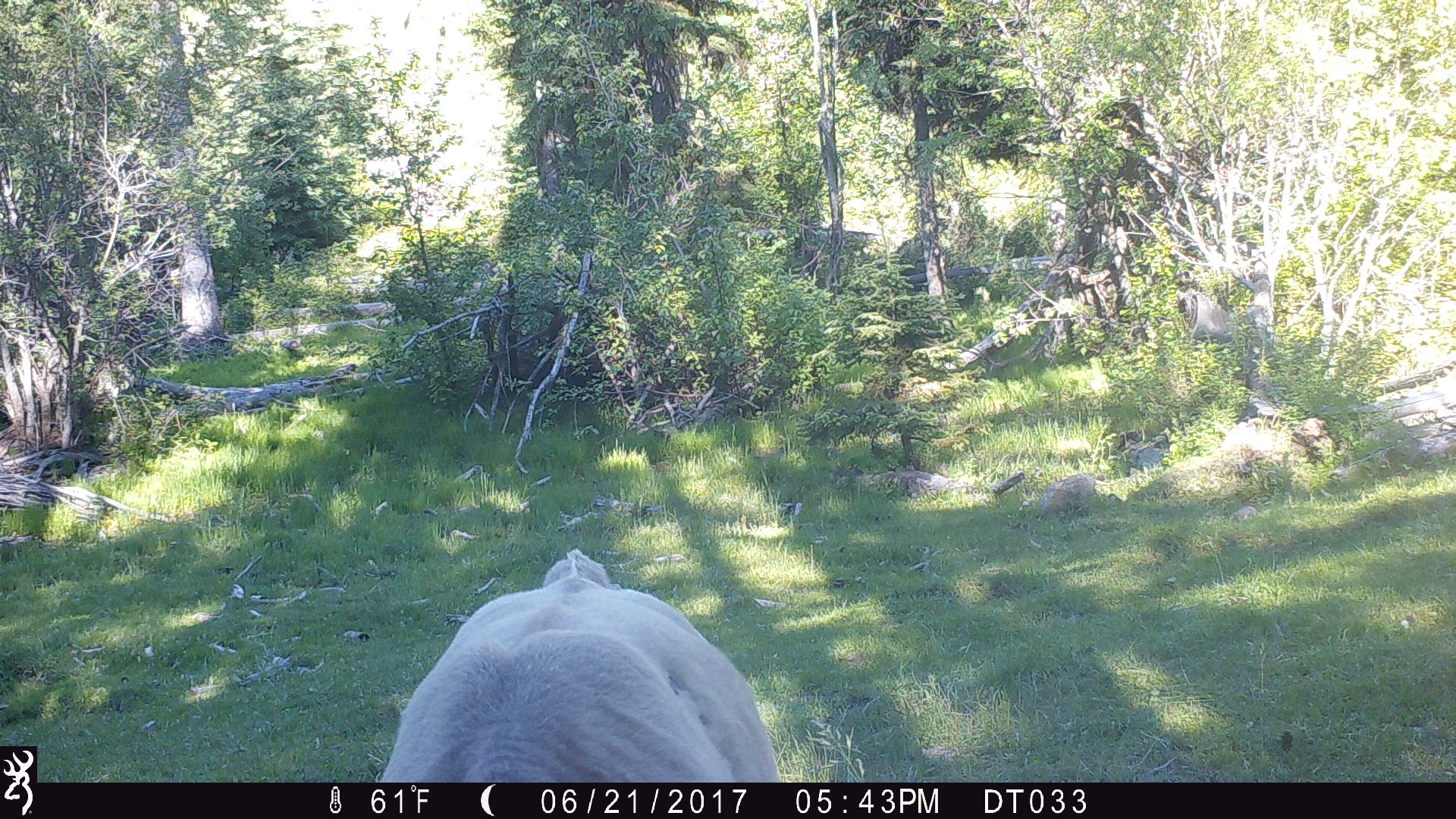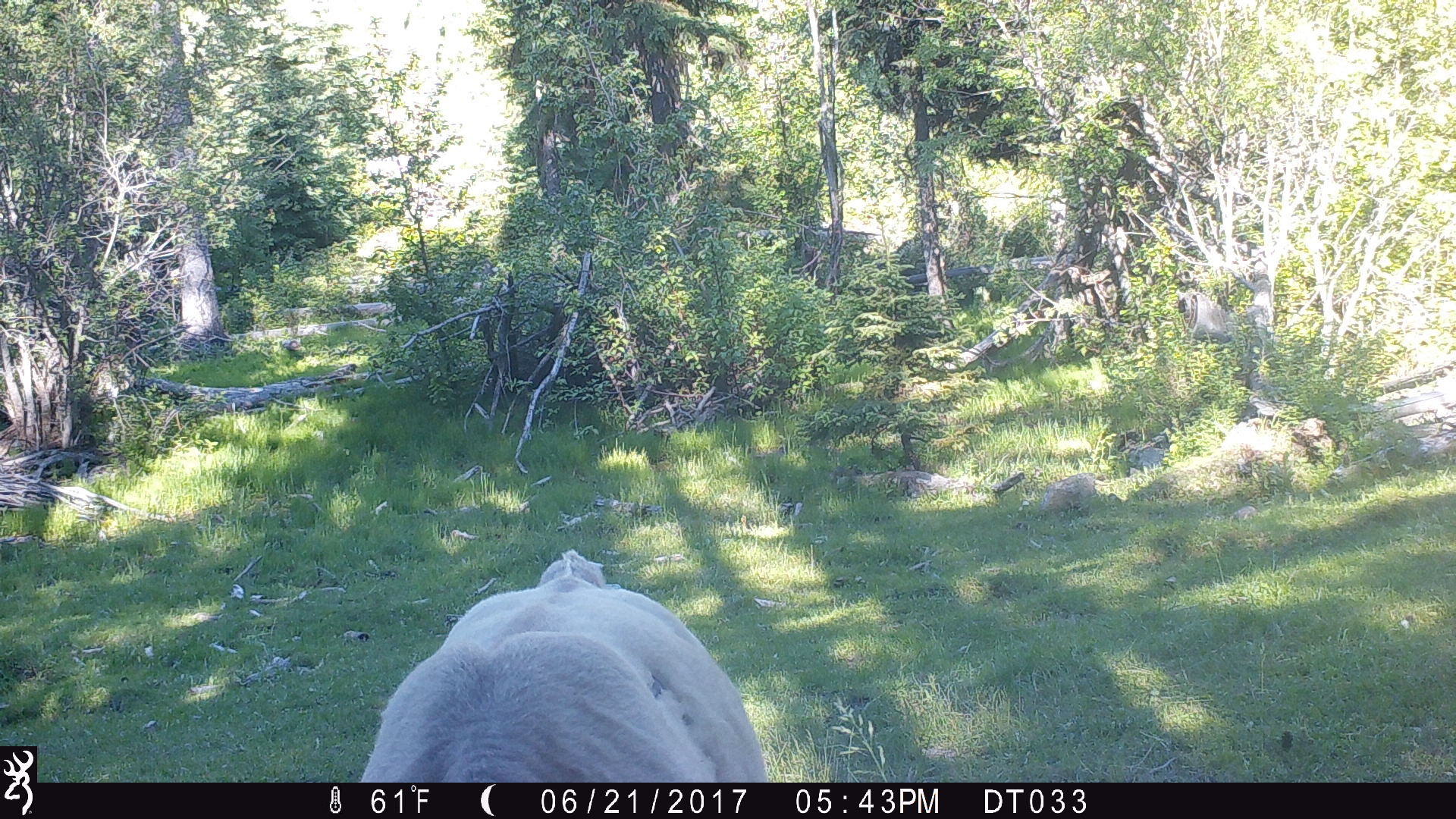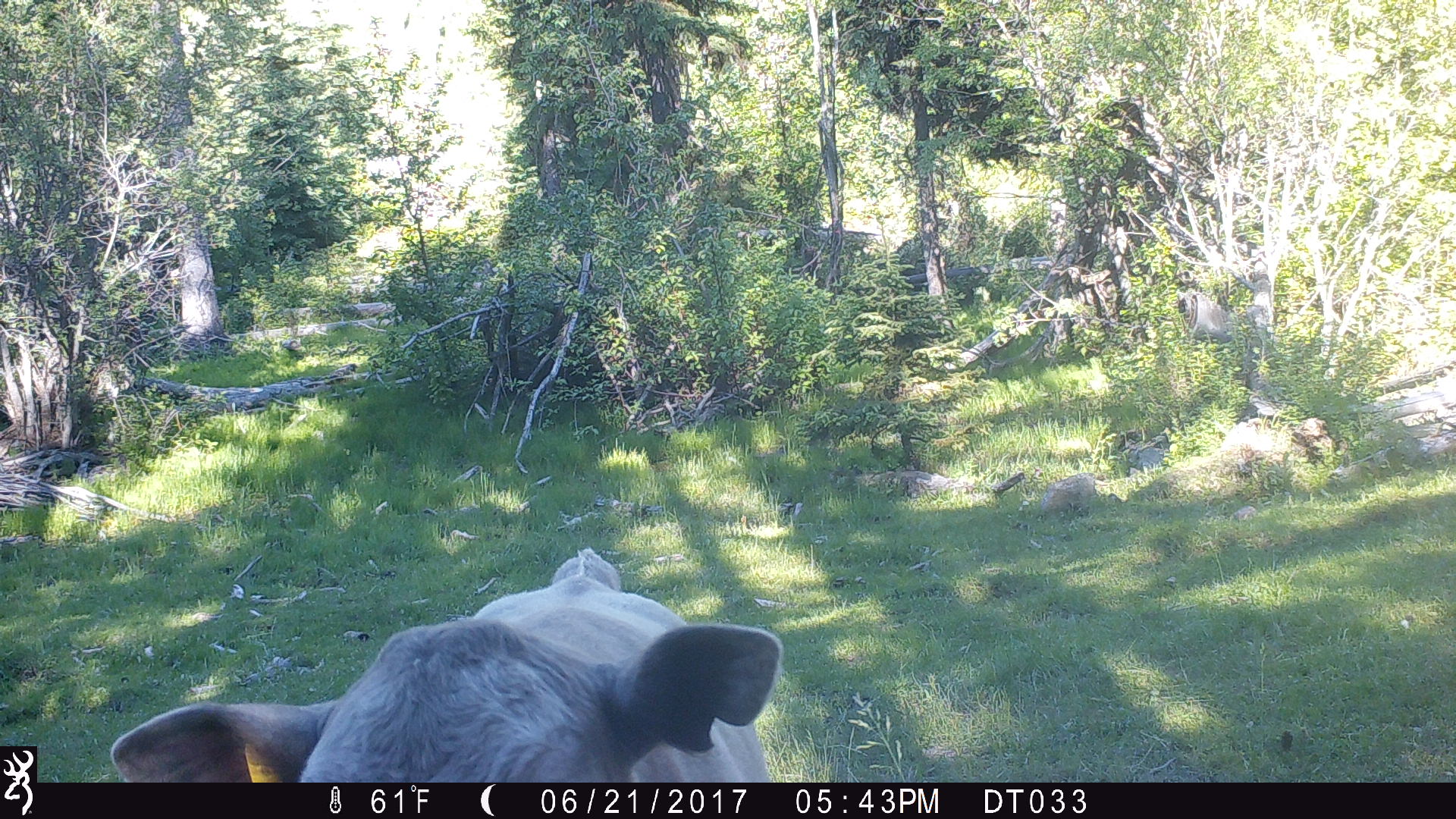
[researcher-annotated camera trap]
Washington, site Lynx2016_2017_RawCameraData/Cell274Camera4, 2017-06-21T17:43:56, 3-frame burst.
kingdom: Animalia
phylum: Chordata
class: Mammalia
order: Artiodactyla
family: Bovidae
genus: Bos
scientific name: Bos taurus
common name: domestic cattle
Domestic cattle (Bos taurus). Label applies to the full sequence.